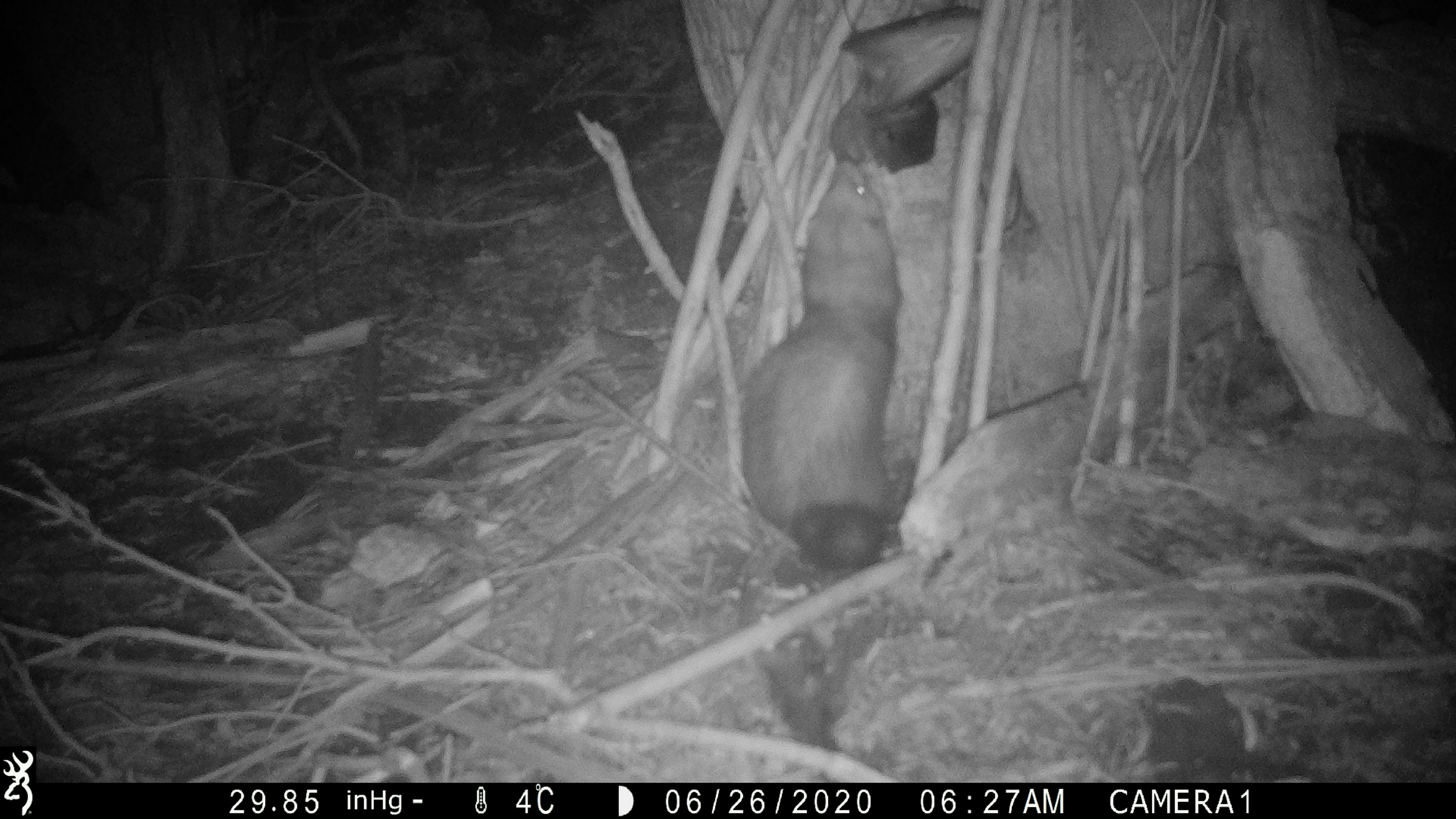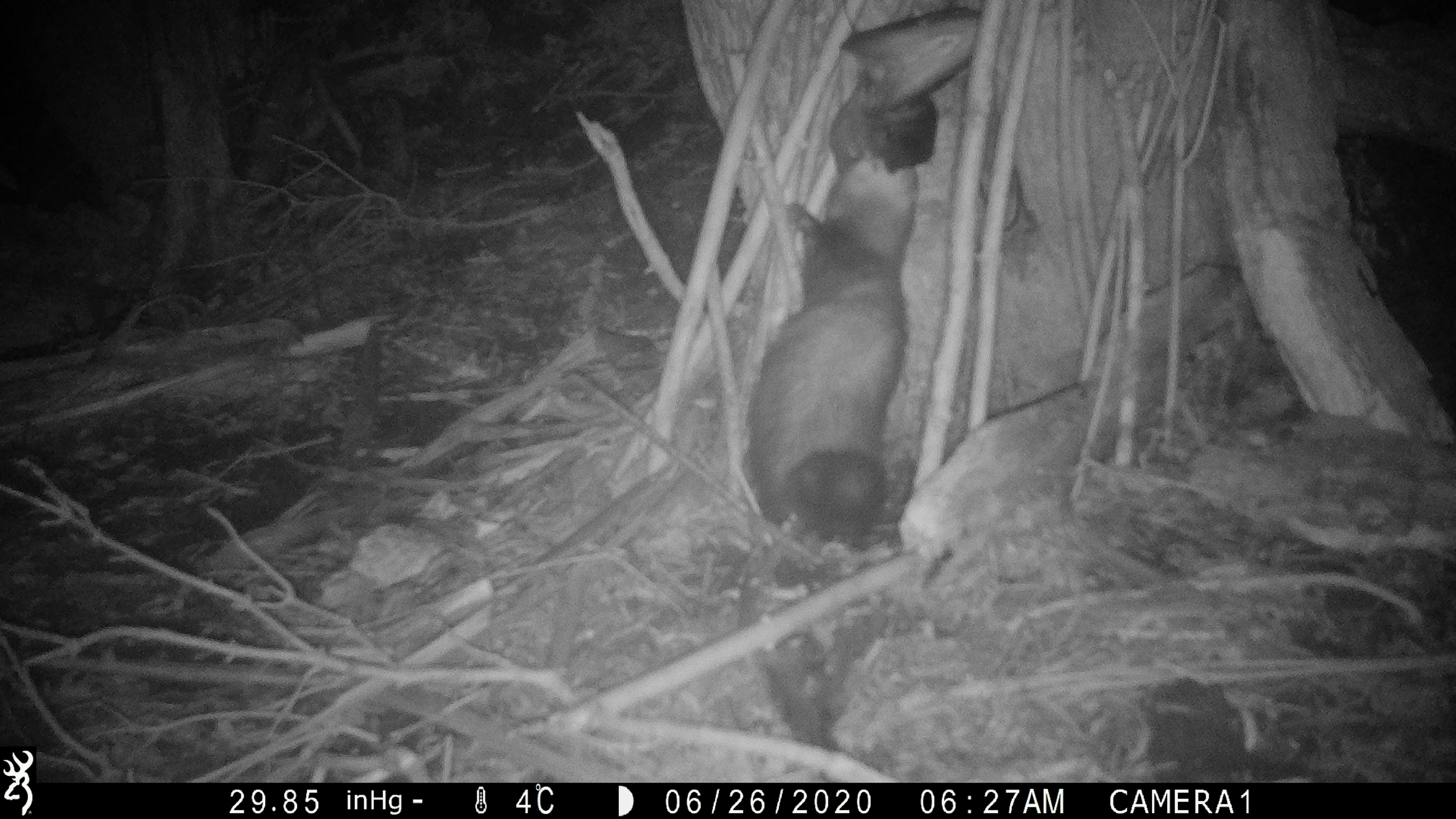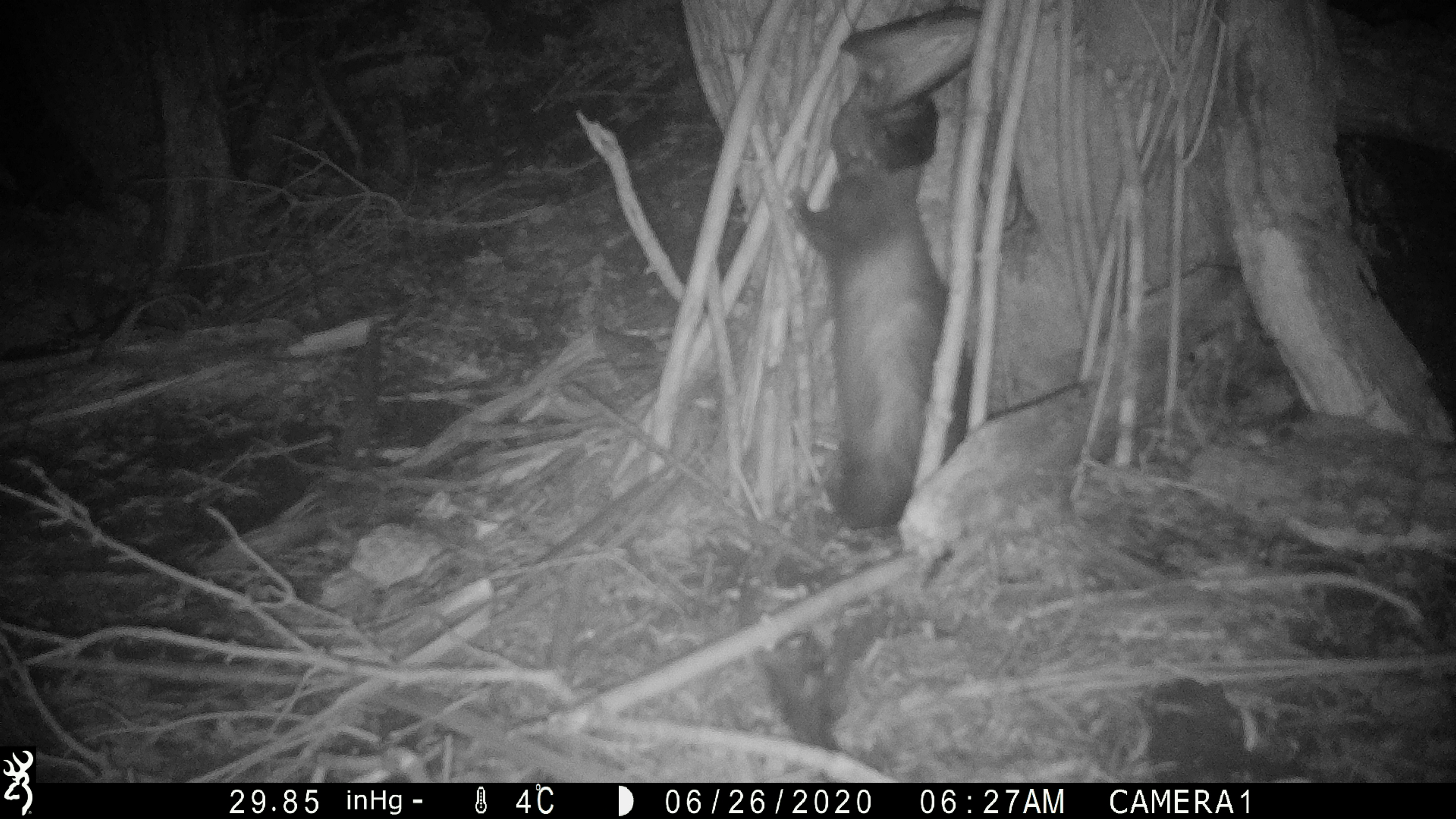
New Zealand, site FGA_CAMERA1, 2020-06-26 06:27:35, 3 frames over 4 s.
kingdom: Animalia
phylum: Chordata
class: Mammalia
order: Carnivora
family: Mustelidae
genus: Mustela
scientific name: Mustela furo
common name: ferret